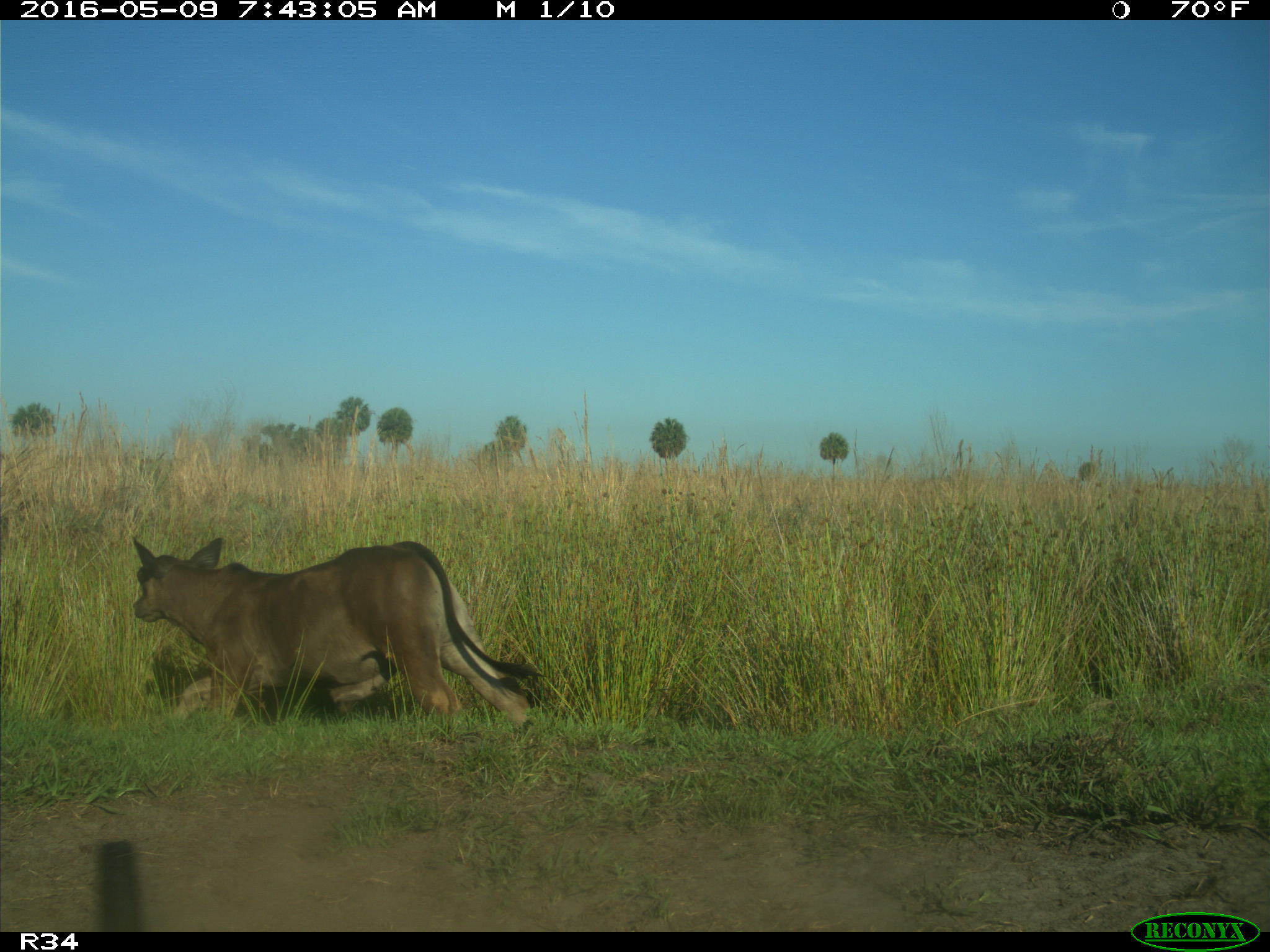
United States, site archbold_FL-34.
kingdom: Animalia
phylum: Chordata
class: Mammalia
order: Artiodactyla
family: Bovidae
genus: Bos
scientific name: Bos taurus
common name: domestic cow